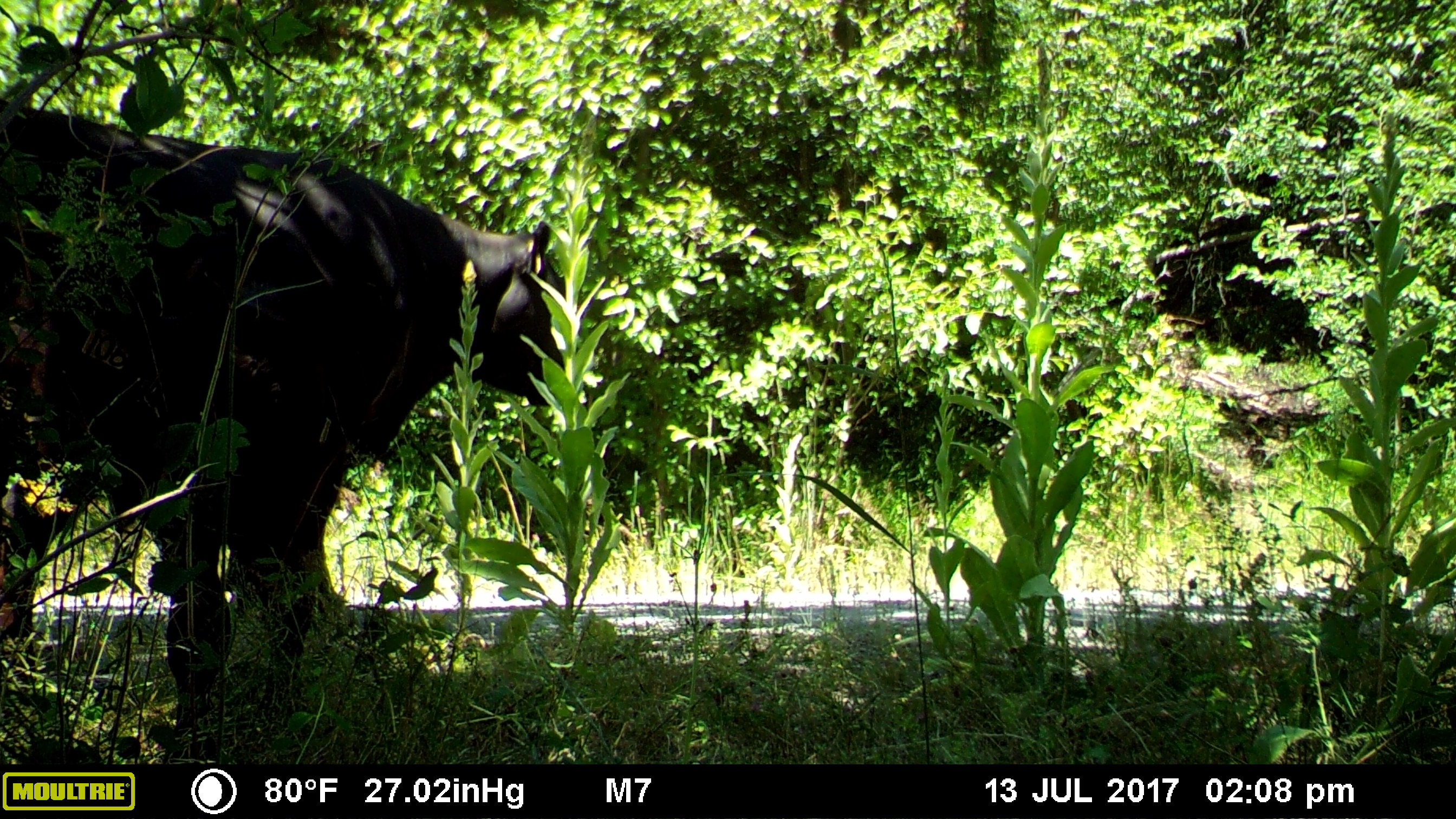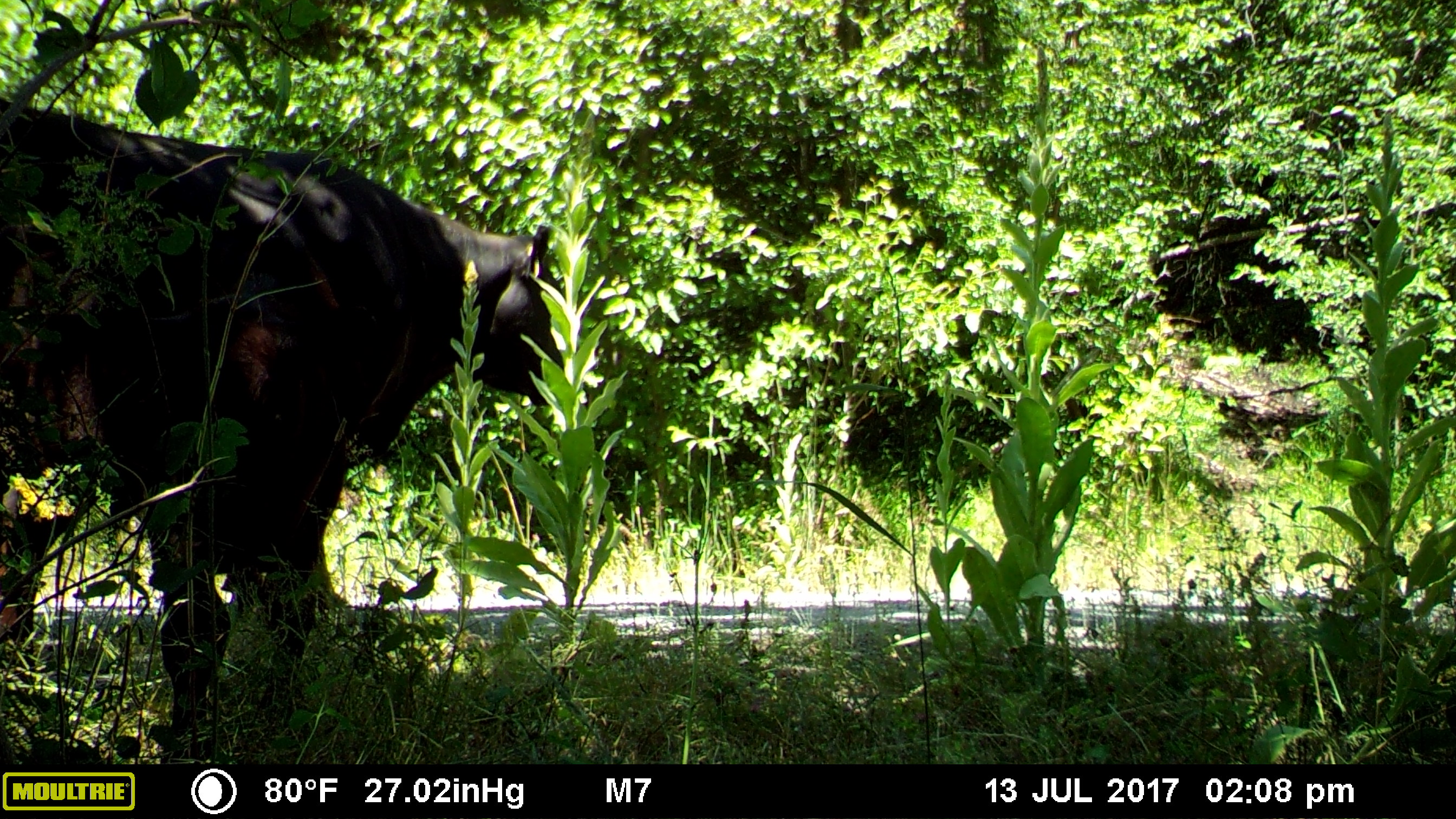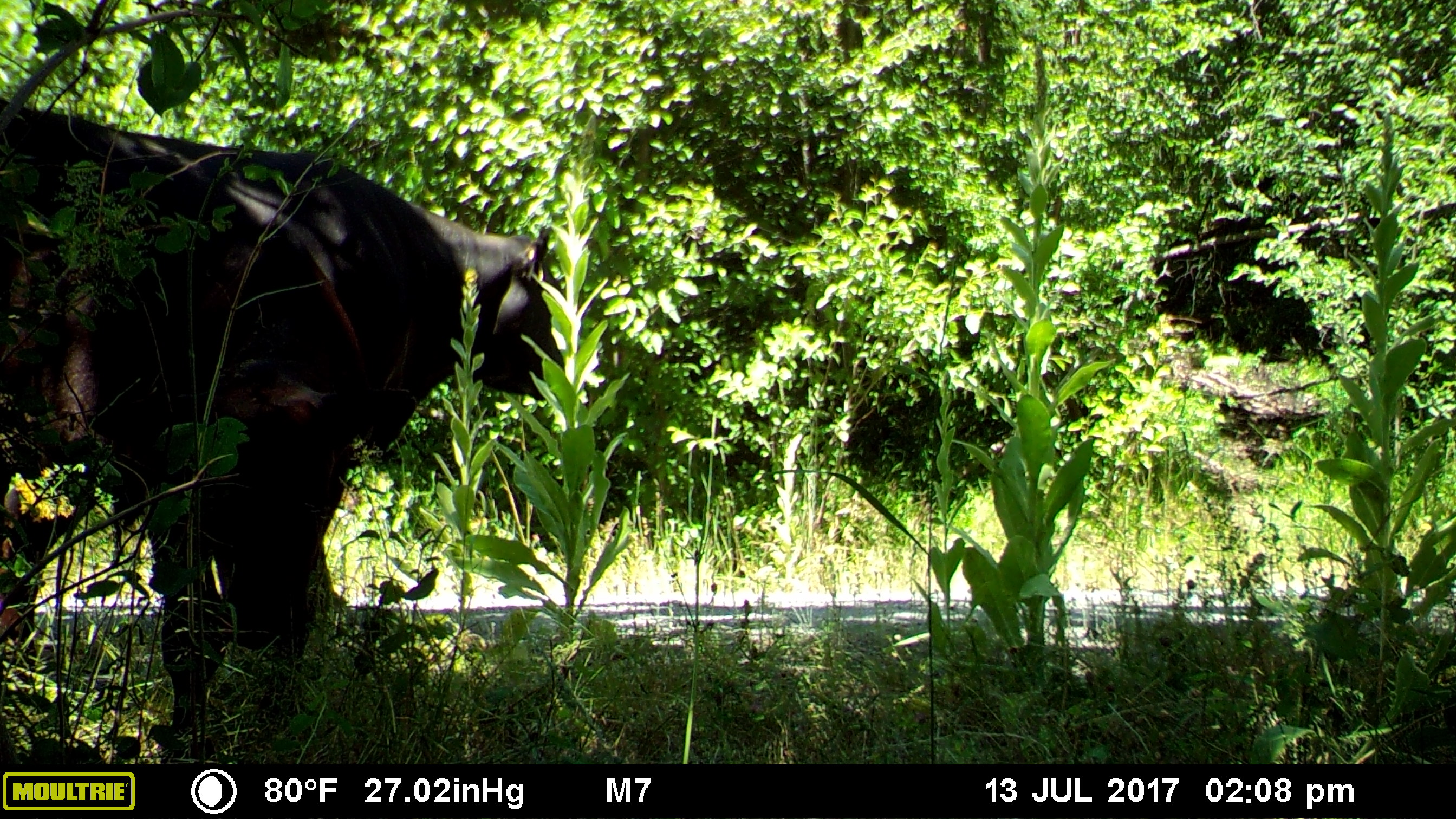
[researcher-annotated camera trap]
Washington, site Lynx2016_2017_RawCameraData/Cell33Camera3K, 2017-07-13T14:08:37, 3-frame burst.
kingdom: Animalia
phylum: Chordata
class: Mammalia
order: Artiodactyla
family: Bovidae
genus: Bos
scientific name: Bos taurus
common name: domestic cattle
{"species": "domestic cattle (Bos taurus)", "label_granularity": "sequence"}